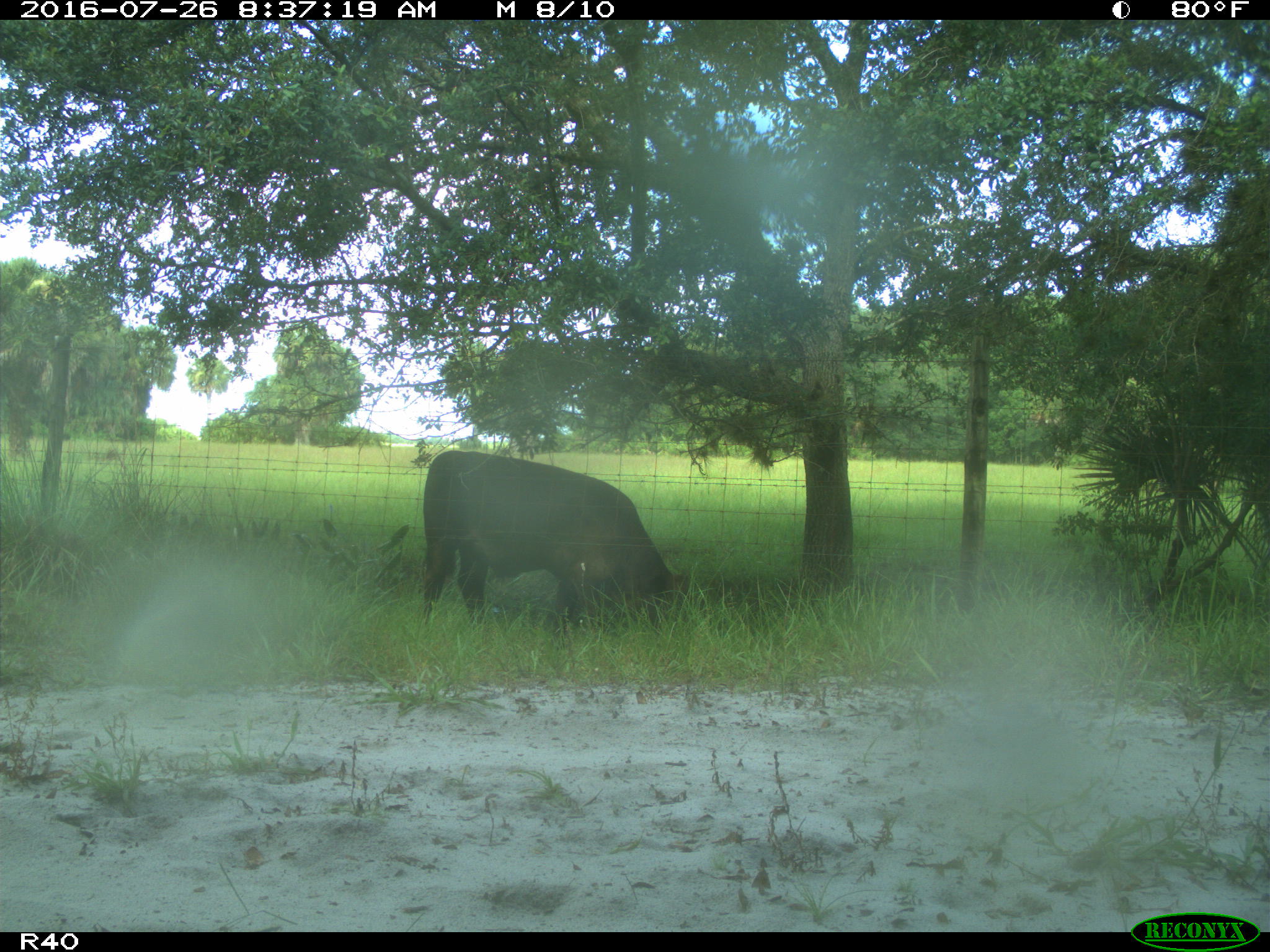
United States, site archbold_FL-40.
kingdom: Animalia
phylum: Chordata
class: Mammalia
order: Artiodactyla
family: Bovidae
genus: Bos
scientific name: Bos taurus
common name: domestic cow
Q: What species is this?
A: Bos taurus (domestic cow).